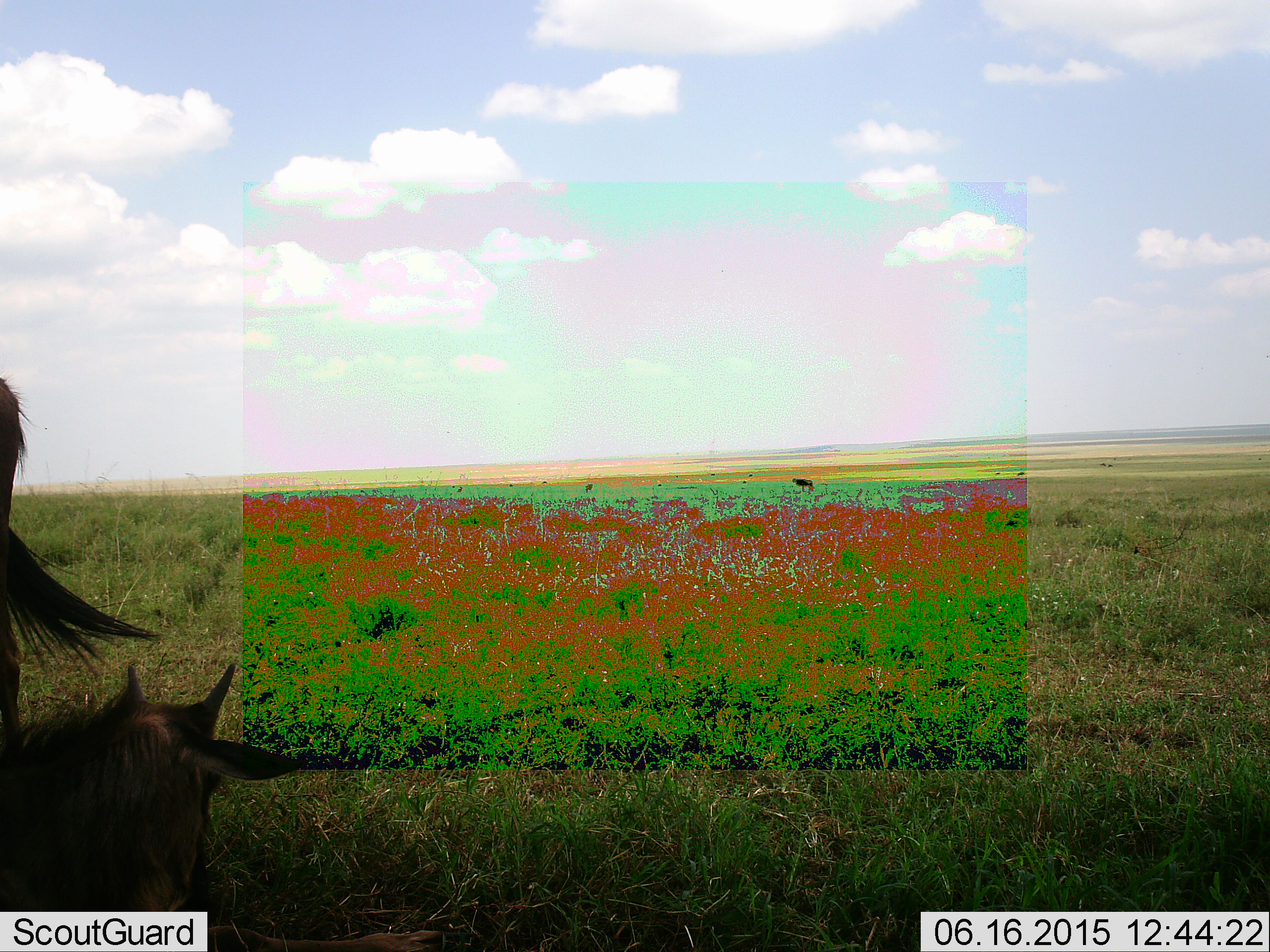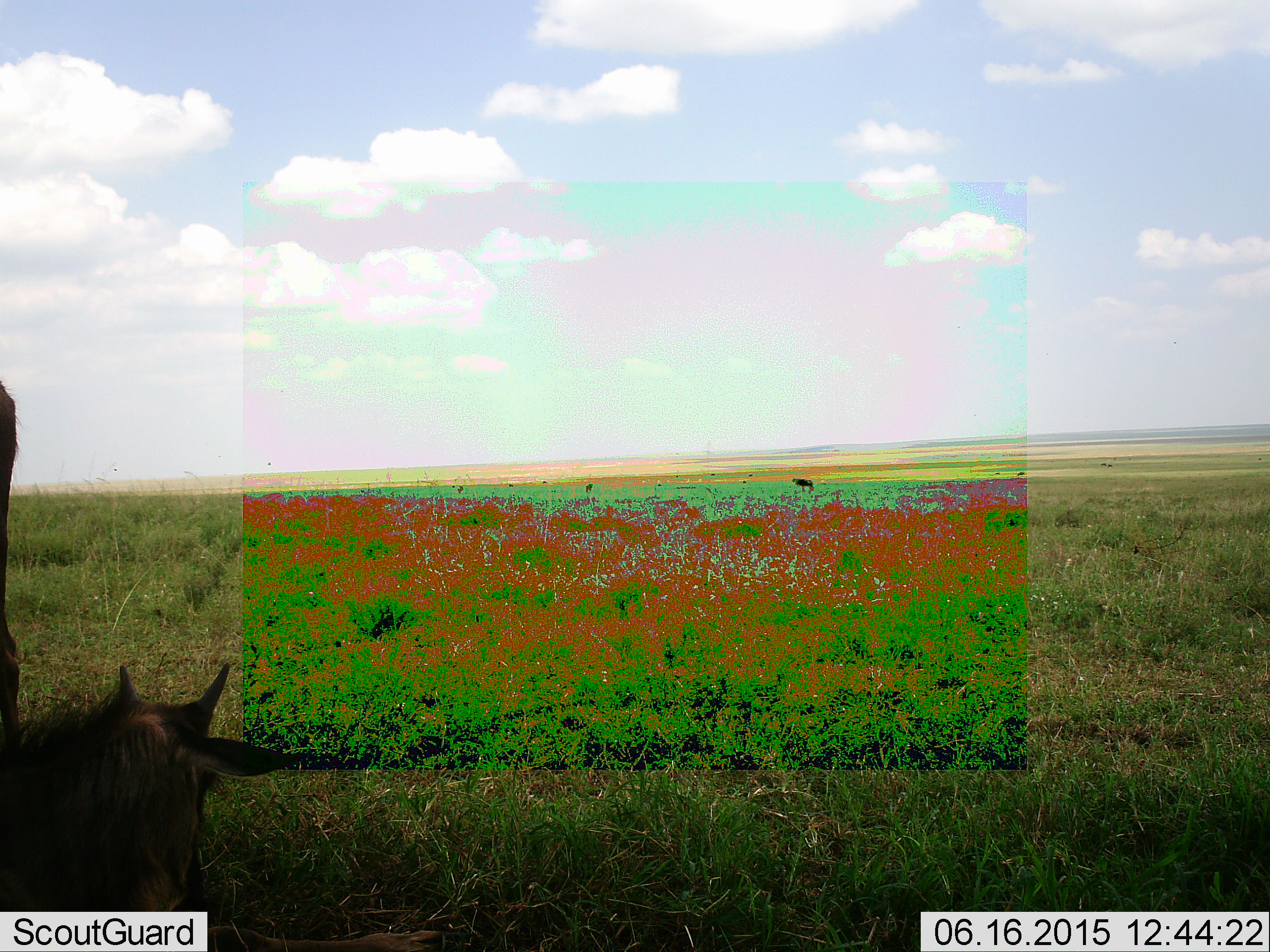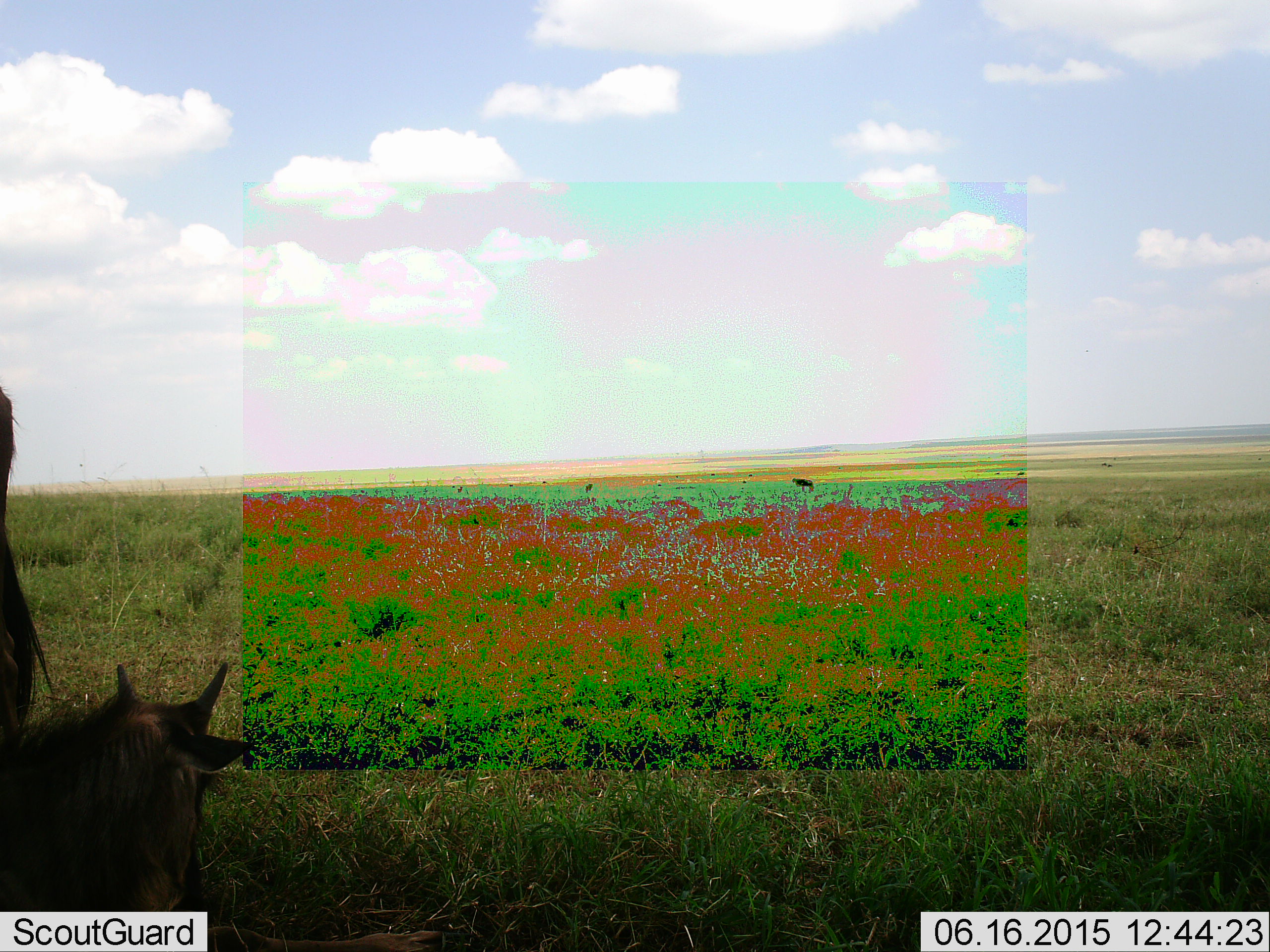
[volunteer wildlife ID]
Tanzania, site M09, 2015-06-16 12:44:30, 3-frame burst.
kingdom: Animalia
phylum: Chordata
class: Mammalia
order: Artiodactyla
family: Bovidae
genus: Connochaetes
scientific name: Connochaetes taurinus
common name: blue wildebeest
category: wildebeest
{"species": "wildebeest (blue wildebeest) (Connochaetes taurinus)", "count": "2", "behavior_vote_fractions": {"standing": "90%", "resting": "70%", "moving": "10%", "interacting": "10%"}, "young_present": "60%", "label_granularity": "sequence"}